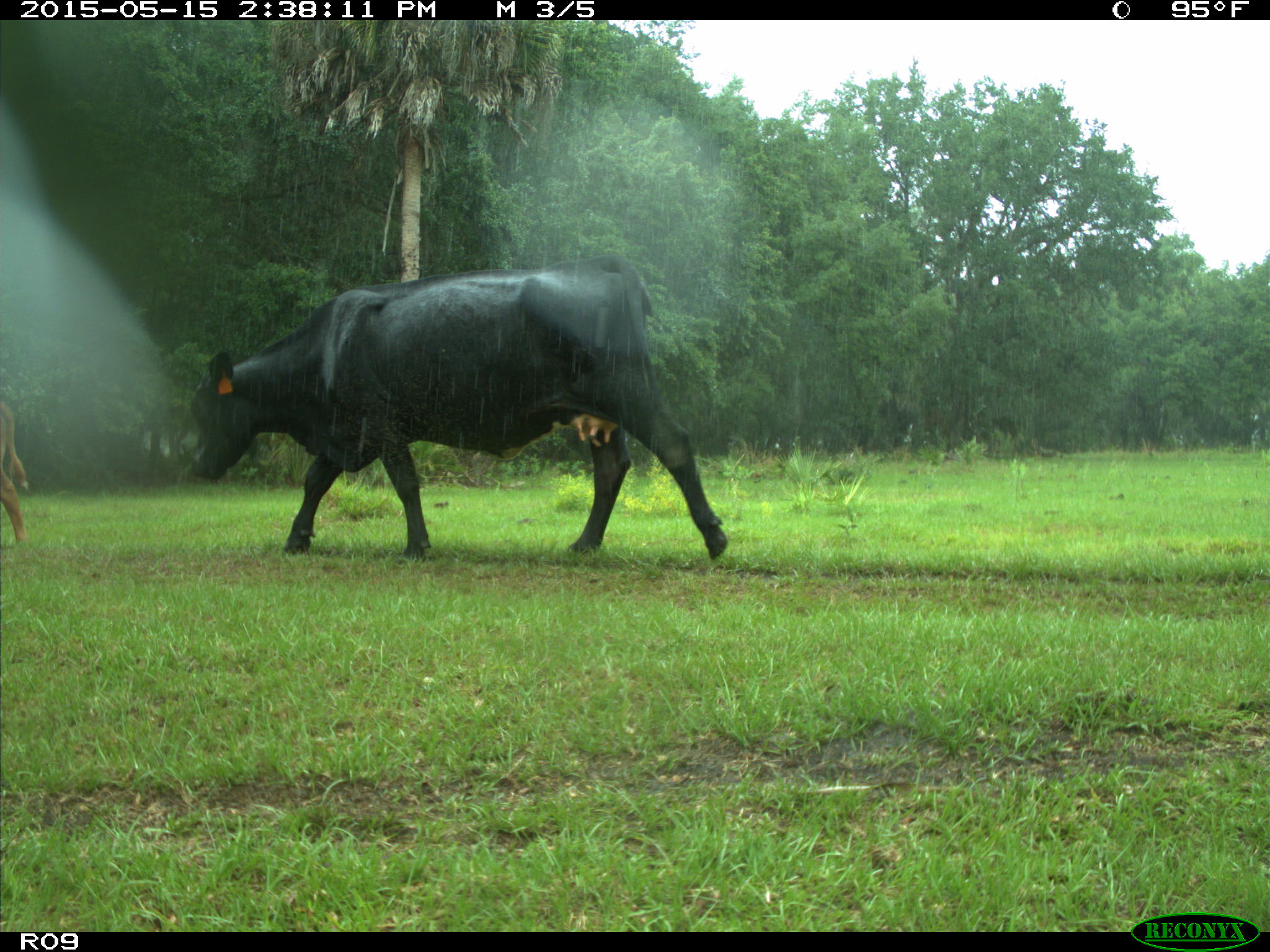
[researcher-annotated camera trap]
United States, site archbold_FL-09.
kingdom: Animalia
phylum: Chordata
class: Mammalia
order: Artiodactyla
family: Bovidae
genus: Bos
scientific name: Bos taurus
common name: domestic cow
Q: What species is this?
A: Bos taurus (domestic cow).